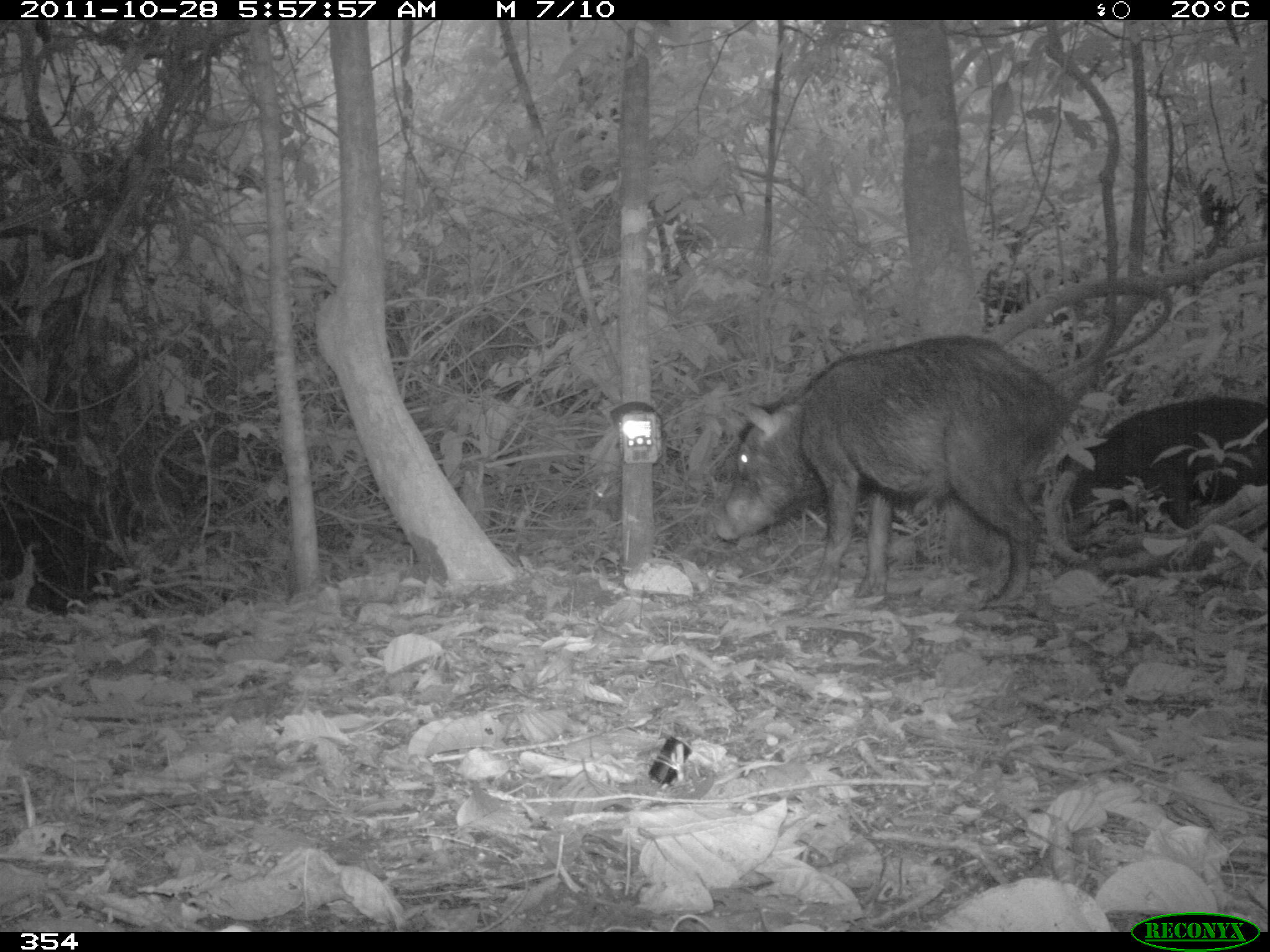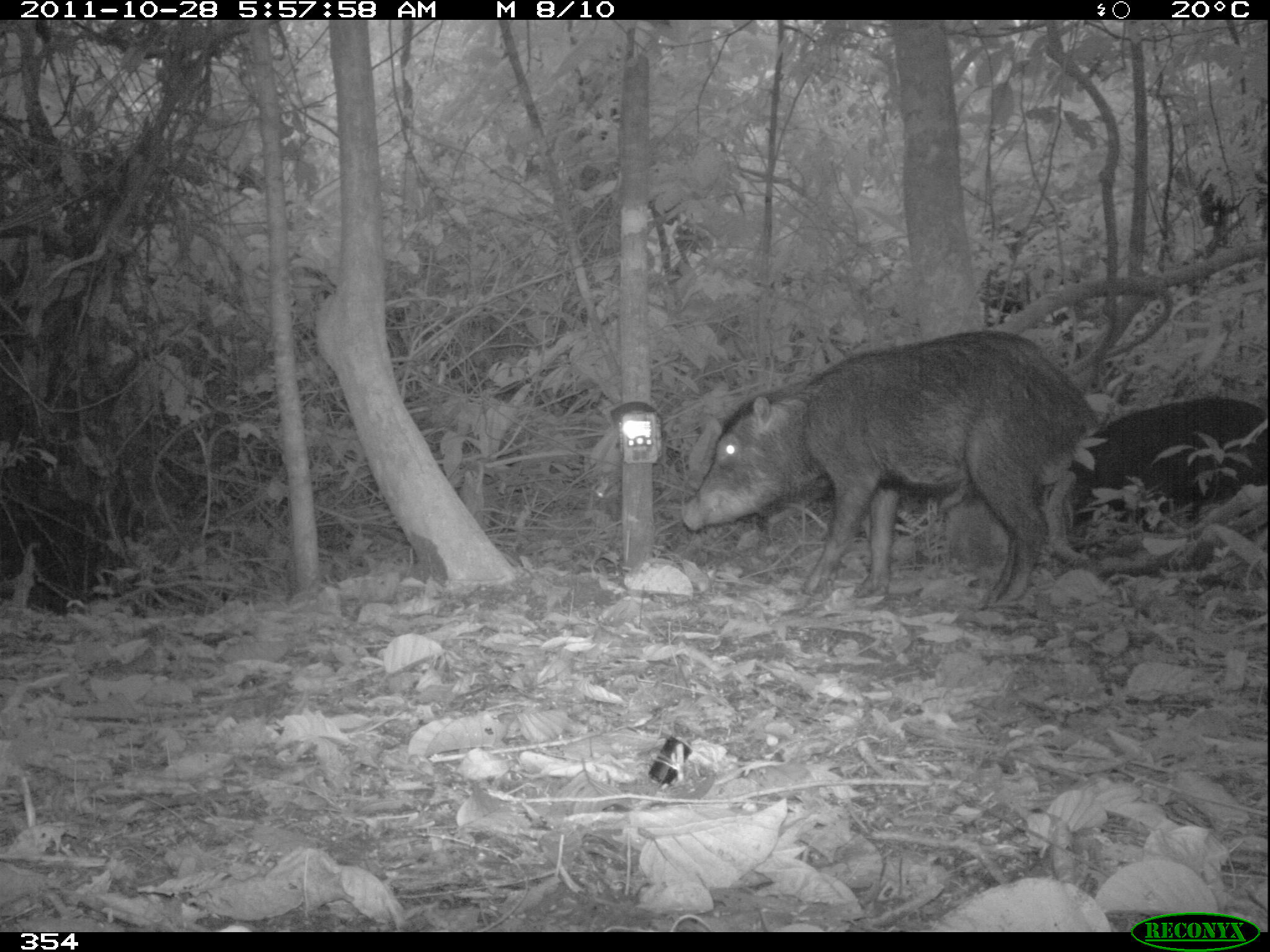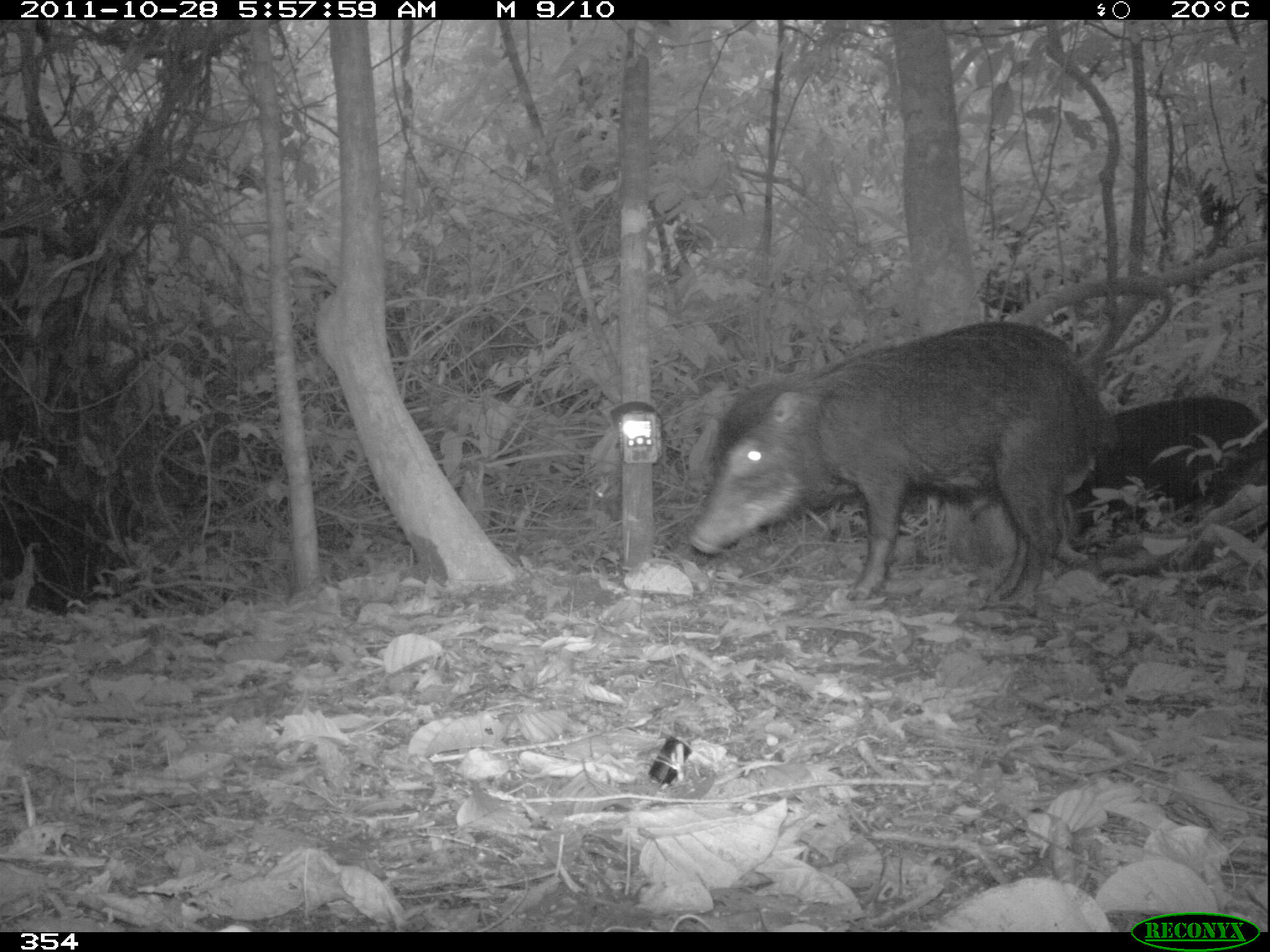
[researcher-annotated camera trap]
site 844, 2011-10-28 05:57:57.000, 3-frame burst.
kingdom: Animalia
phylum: Chordata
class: Mammalia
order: Artiodactyla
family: Tayassuidae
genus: Tayassu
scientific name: Tayassu pecari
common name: white-lipped peccary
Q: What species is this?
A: Tayassu pecari (white-lipped peccary).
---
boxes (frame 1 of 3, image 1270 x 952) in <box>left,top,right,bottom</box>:
tayassu pecari: <box>712,333,1077,612</box>; <box>1055,394,1268,549</box>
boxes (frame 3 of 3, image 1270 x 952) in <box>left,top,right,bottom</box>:
tayassu pecari: <box>685,319,1114,610</box>; <box>1064,393,1267,536</box>